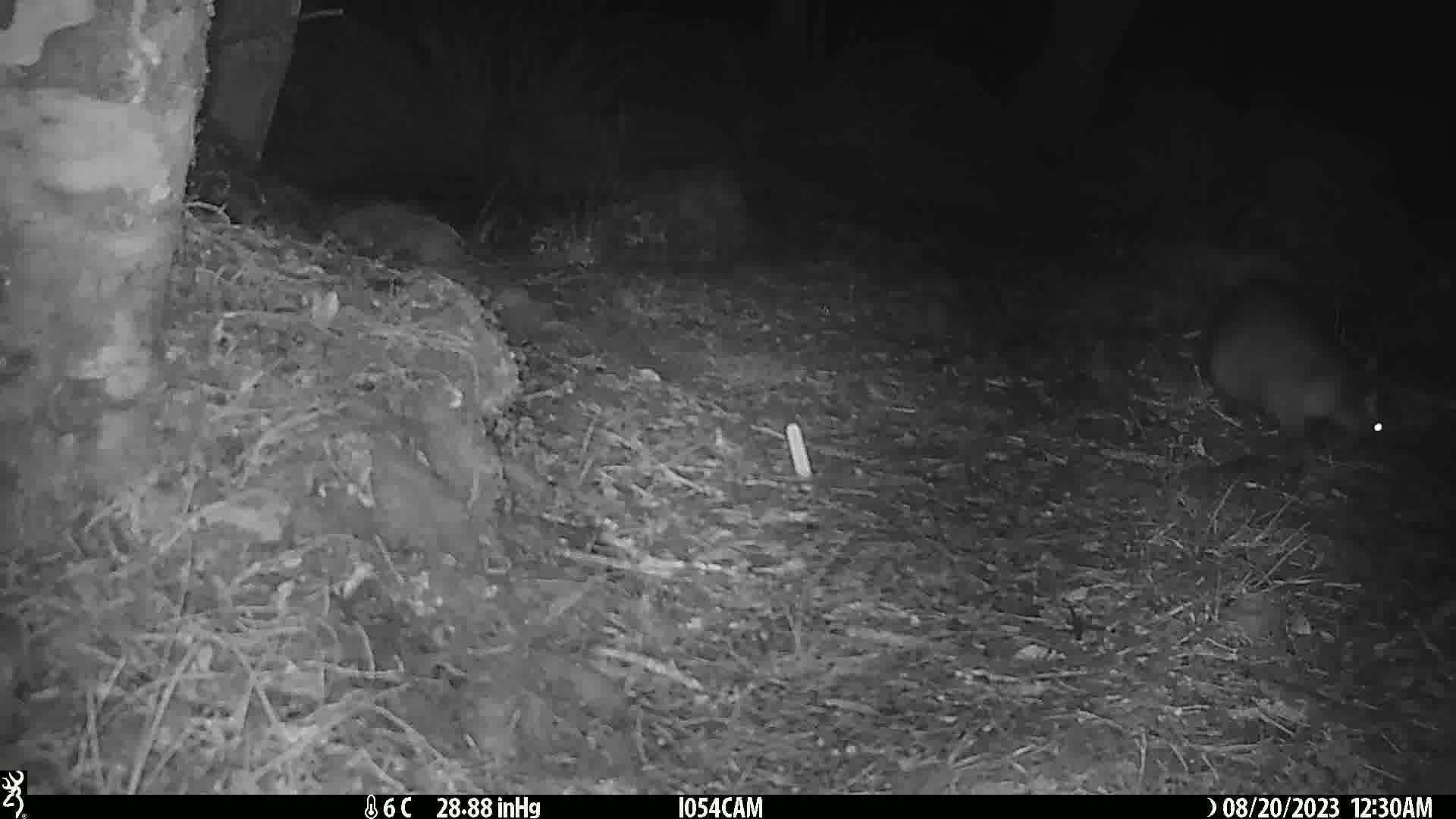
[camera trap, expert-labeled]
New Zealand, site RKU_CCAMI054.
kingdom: Animalia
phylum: Chordata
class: Mammalia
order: Diprotodontia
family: Phalangeridae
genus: Trichosurus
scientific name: Trichosurus vulpecula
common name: common brushtail possum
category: possum